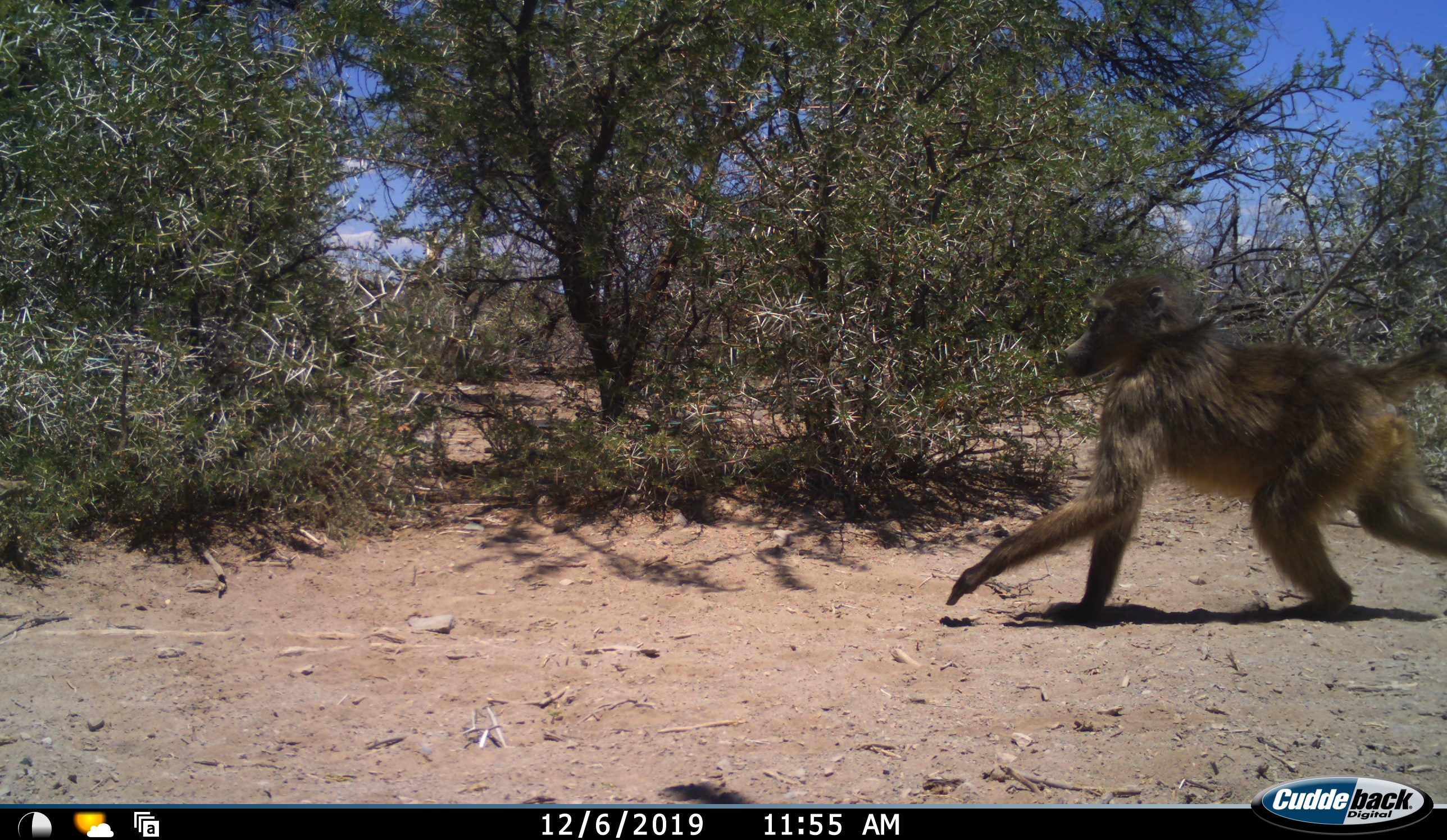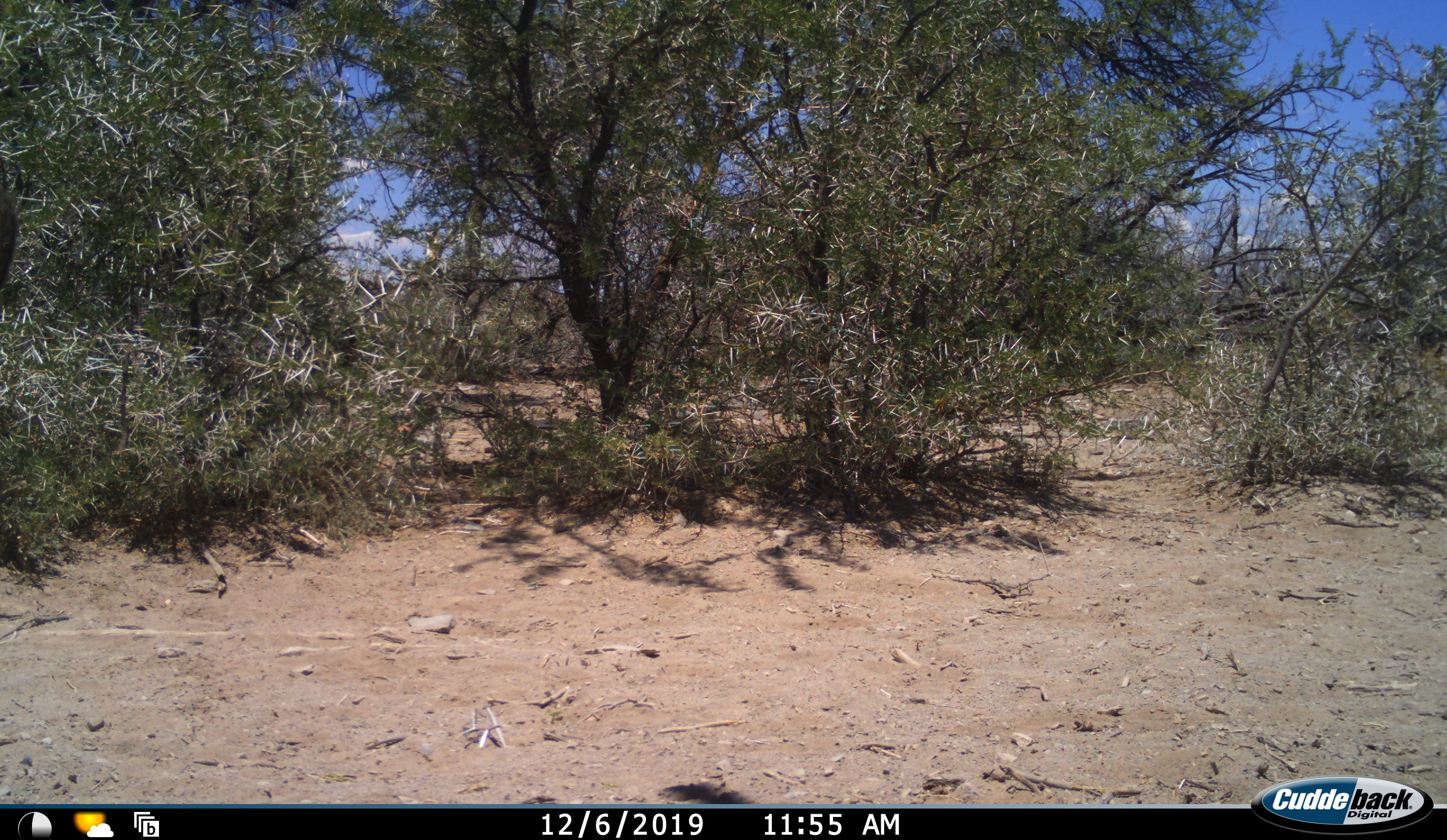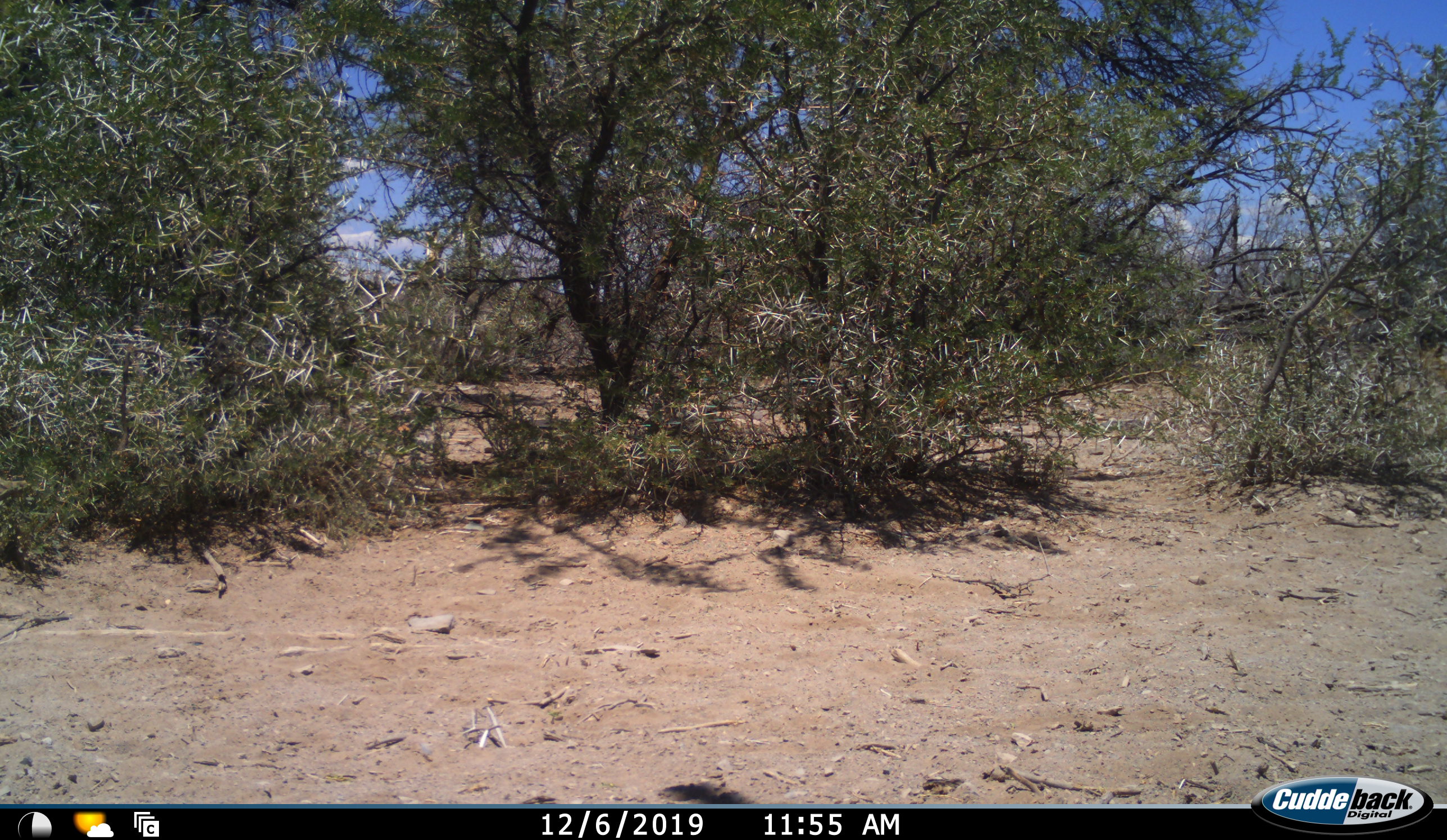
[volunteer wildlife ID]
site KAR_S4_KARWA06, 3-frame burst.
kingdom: Animalia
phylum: Chordata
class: Mammalia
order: Primates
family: Cercopithecidae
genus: Papio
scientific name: Papio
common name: baboon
Baboon (Papio), count 1. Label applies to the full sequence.